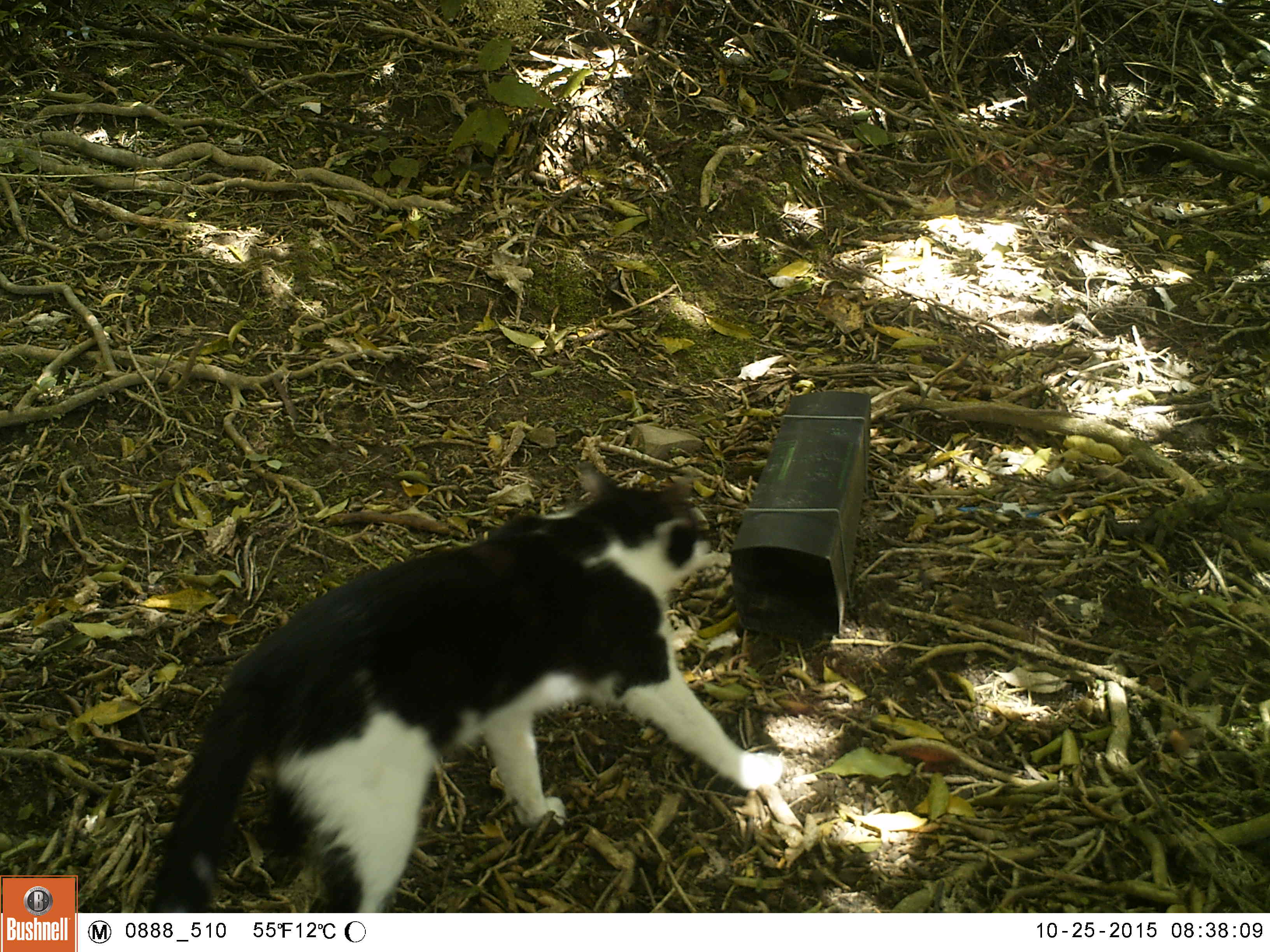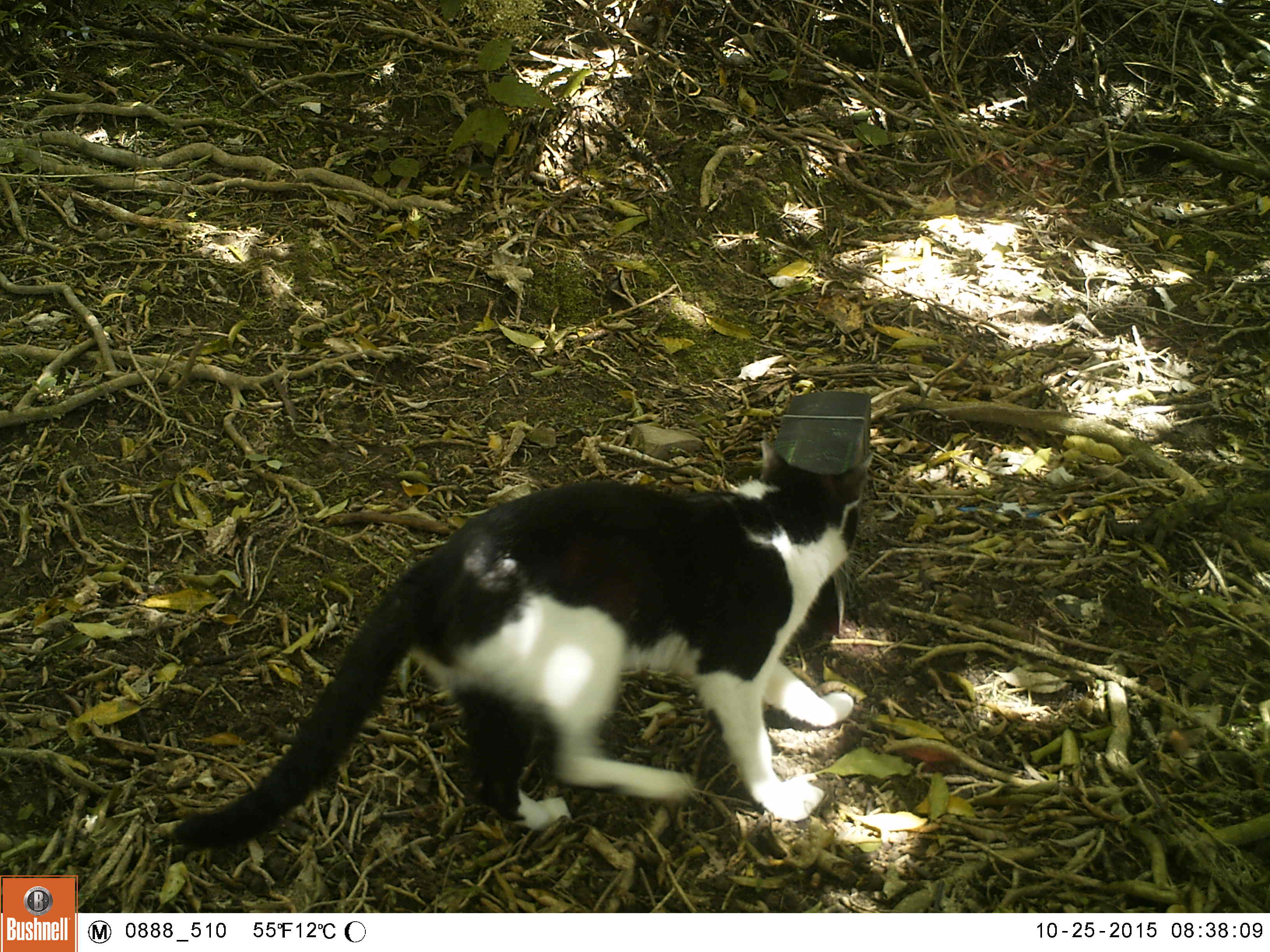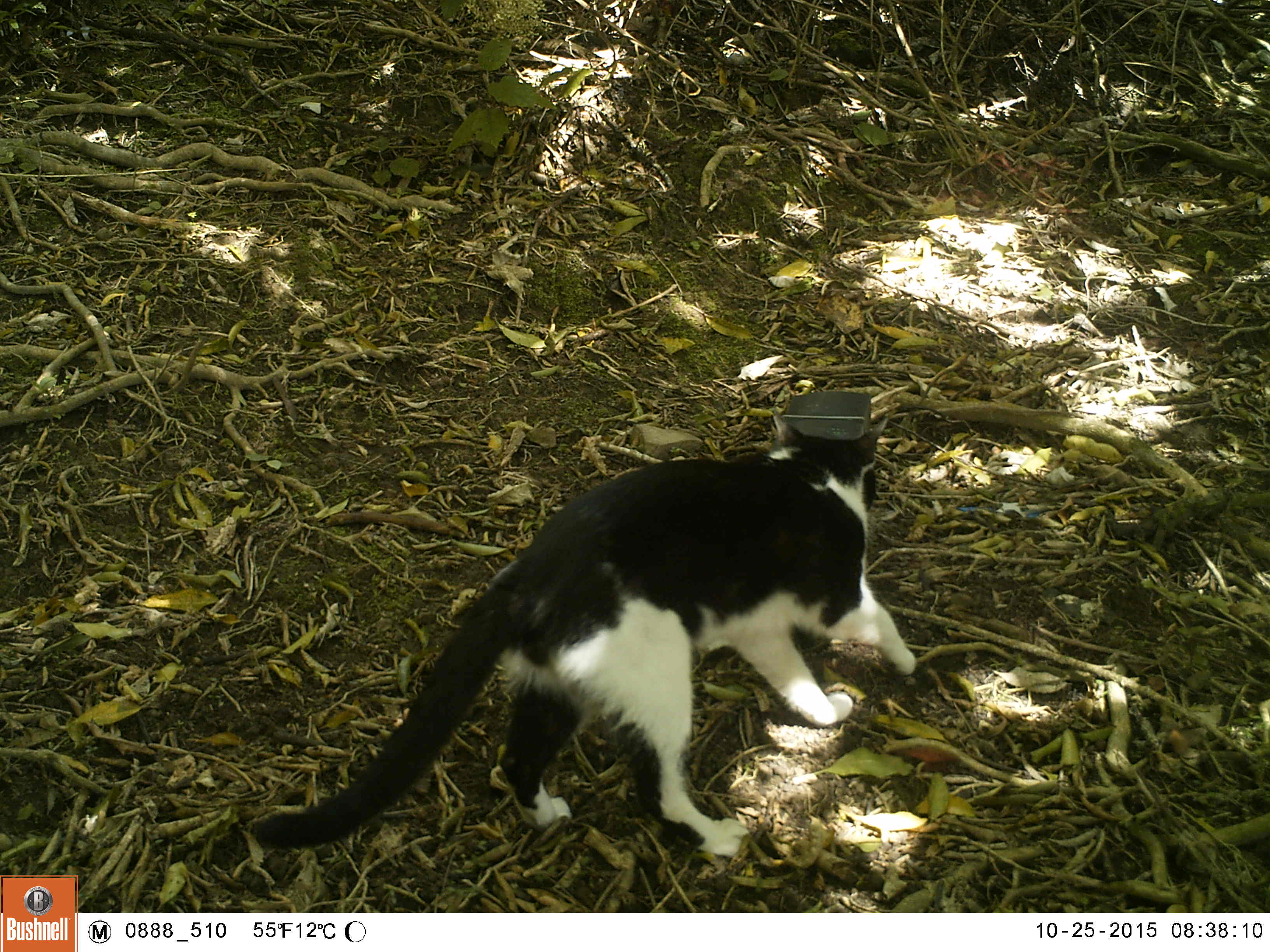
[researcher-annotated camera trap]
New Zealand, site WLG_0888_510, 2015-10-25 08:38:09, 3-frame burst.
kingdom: Animalia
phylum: Chordata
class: Mammalia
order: Carnivora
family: Felidae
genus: Felis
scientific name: Felis catus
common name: domestic cat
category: cat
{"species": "cat (domestic cat) (Felis catus)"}